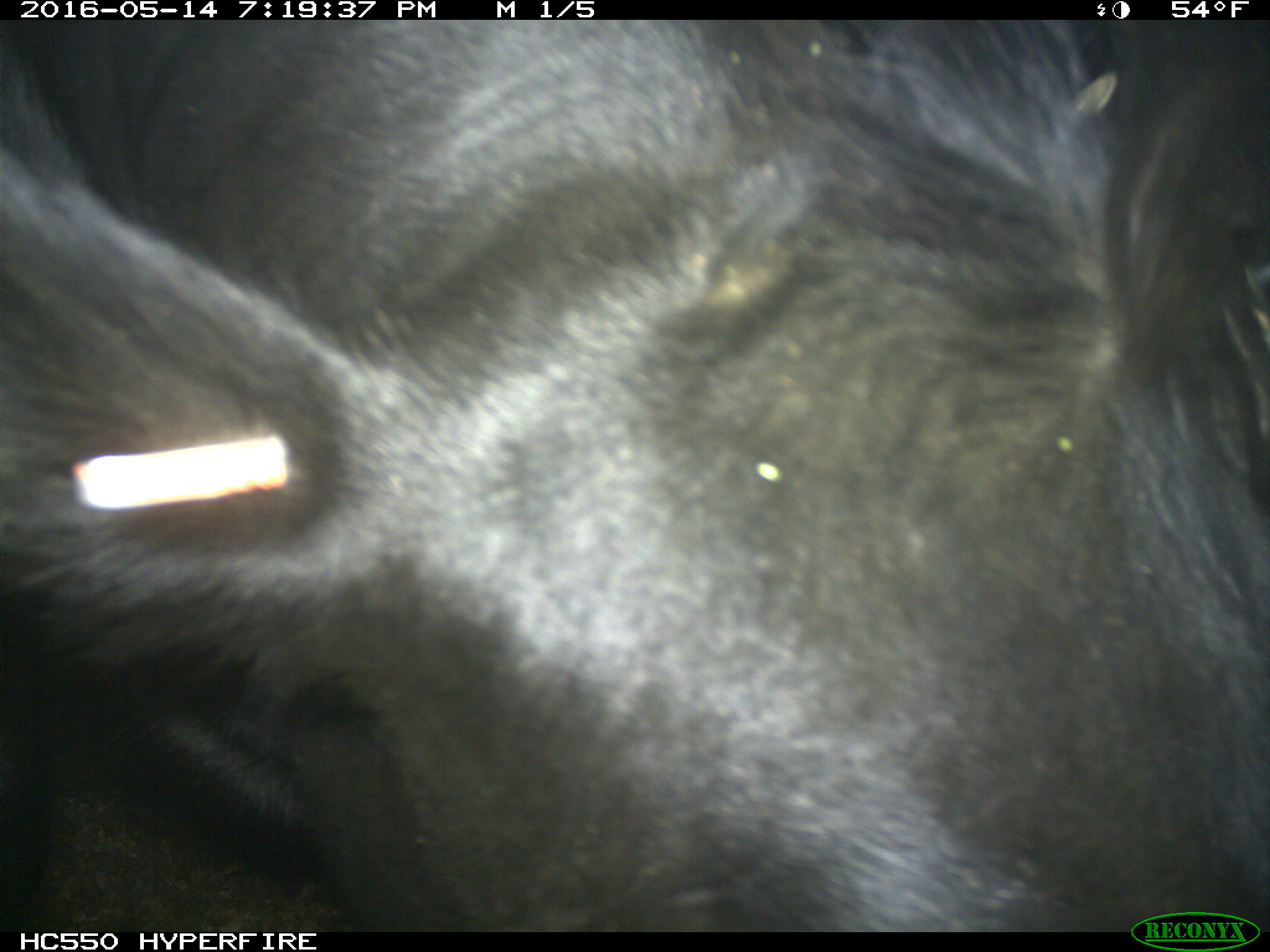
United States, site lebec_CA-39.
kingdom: Animalia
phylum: Chordata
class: Mammalia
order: Artiodactyla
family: Bovidae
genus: Bos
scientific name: Bos taurus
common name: domestic cow